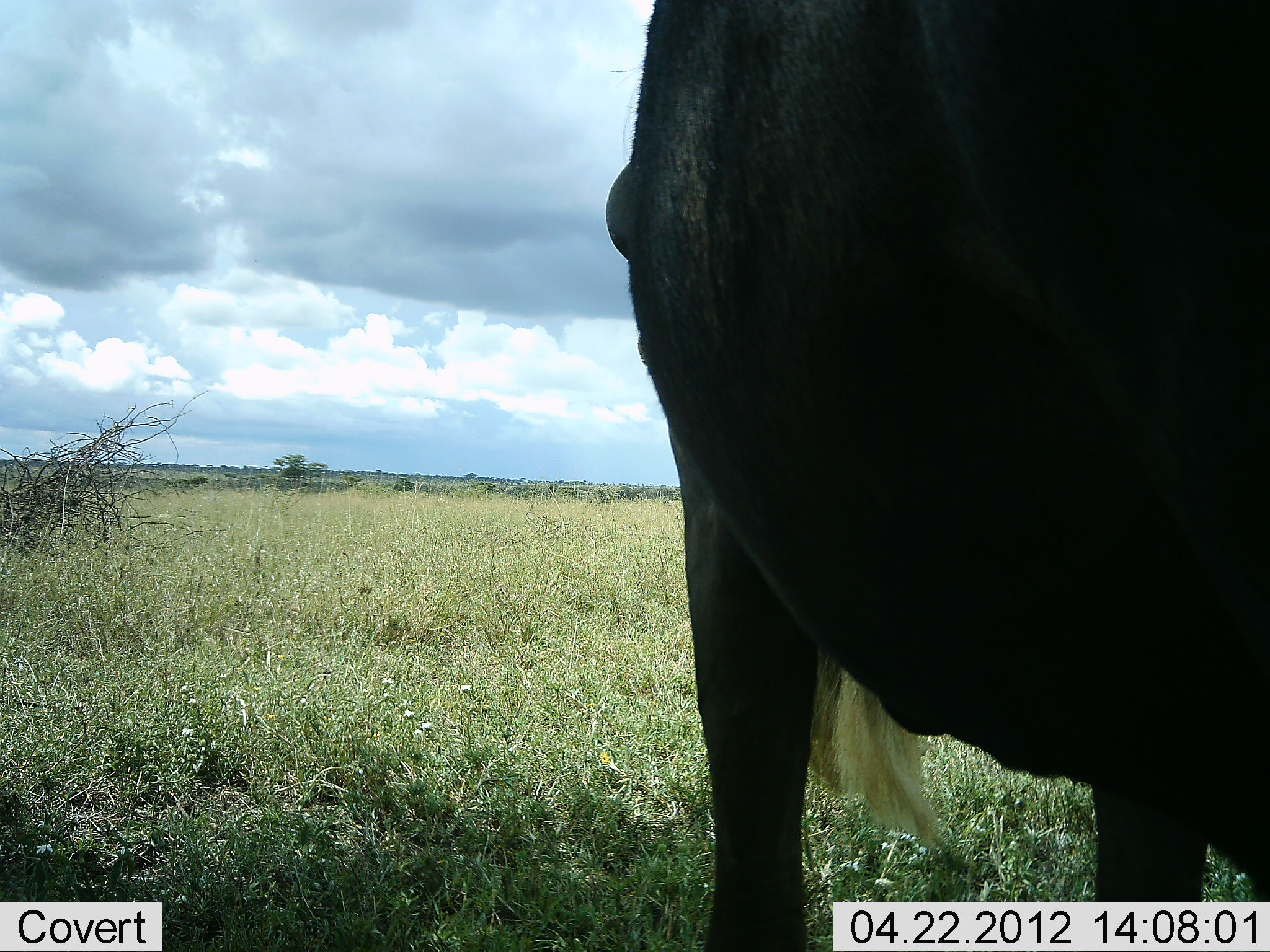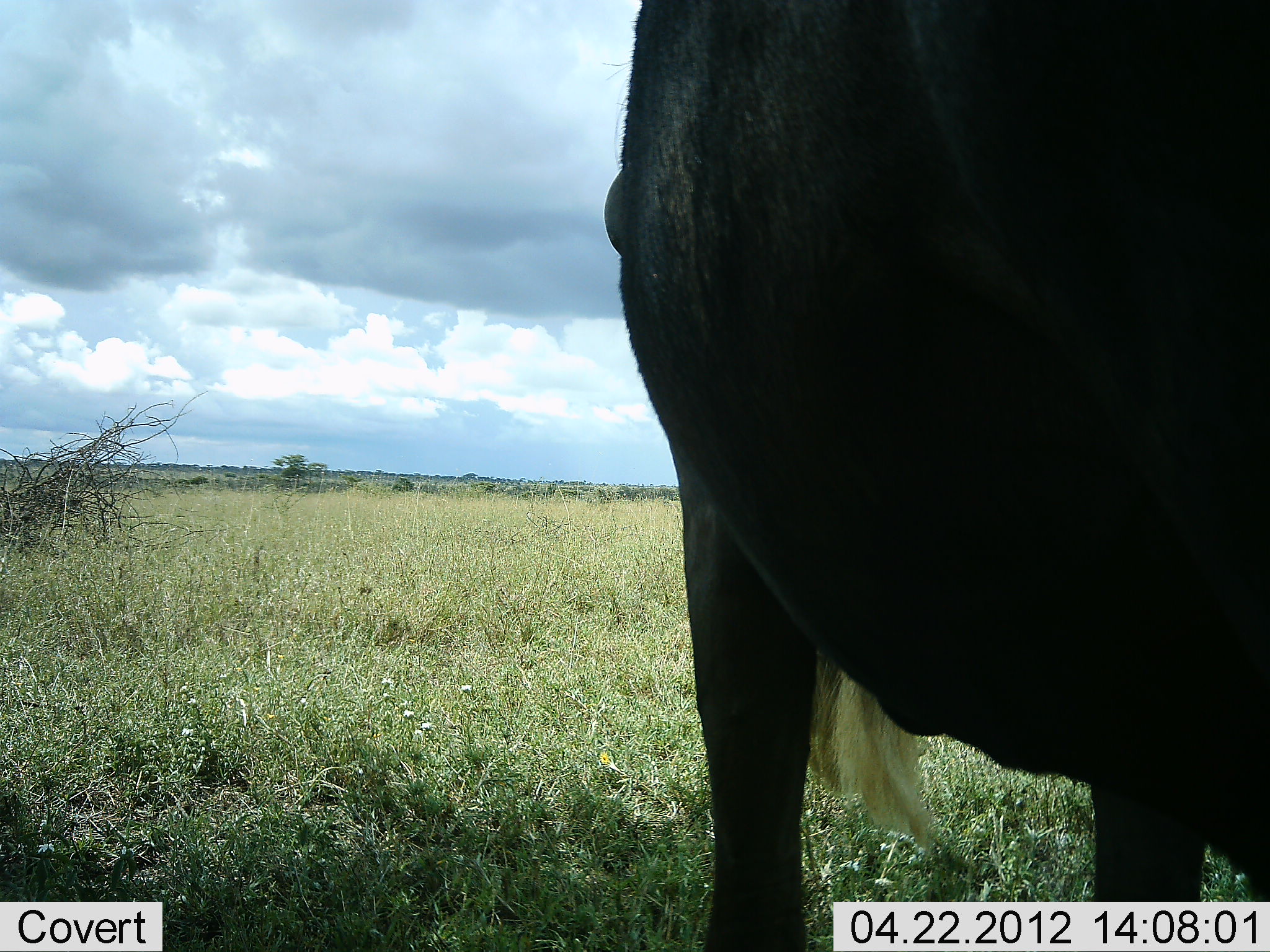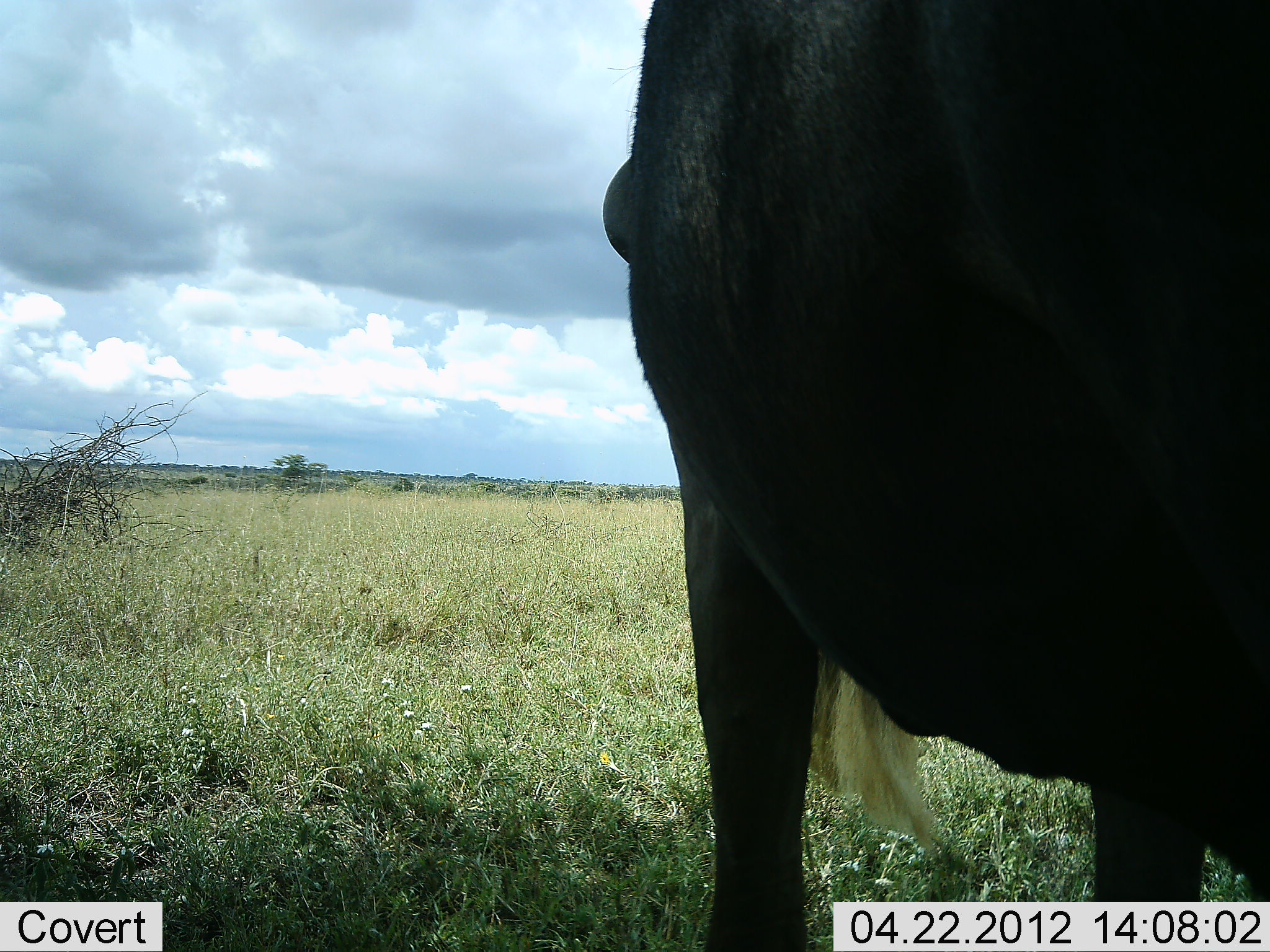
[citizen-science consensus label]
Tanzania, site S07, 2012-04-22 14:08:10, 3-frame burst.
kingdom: Animalia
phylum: Chordata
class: Mammalia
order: Artiodactyla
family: Bovidae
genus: Connochaetes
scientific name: Connochaetes taurinus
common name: blue wildebeest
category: wildebeest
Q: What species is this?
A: Wildebeest (blue wildebeest) (Connochaetes taurinus).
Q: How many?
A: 1.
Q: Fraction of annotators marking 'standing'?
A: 100%.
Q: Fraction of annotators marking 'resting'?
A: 0%.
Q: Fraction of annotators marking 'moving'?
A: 0%.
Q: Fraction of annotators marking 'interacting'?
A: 0%.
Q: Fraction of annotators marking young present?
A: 0%.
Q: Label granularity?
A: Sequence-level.